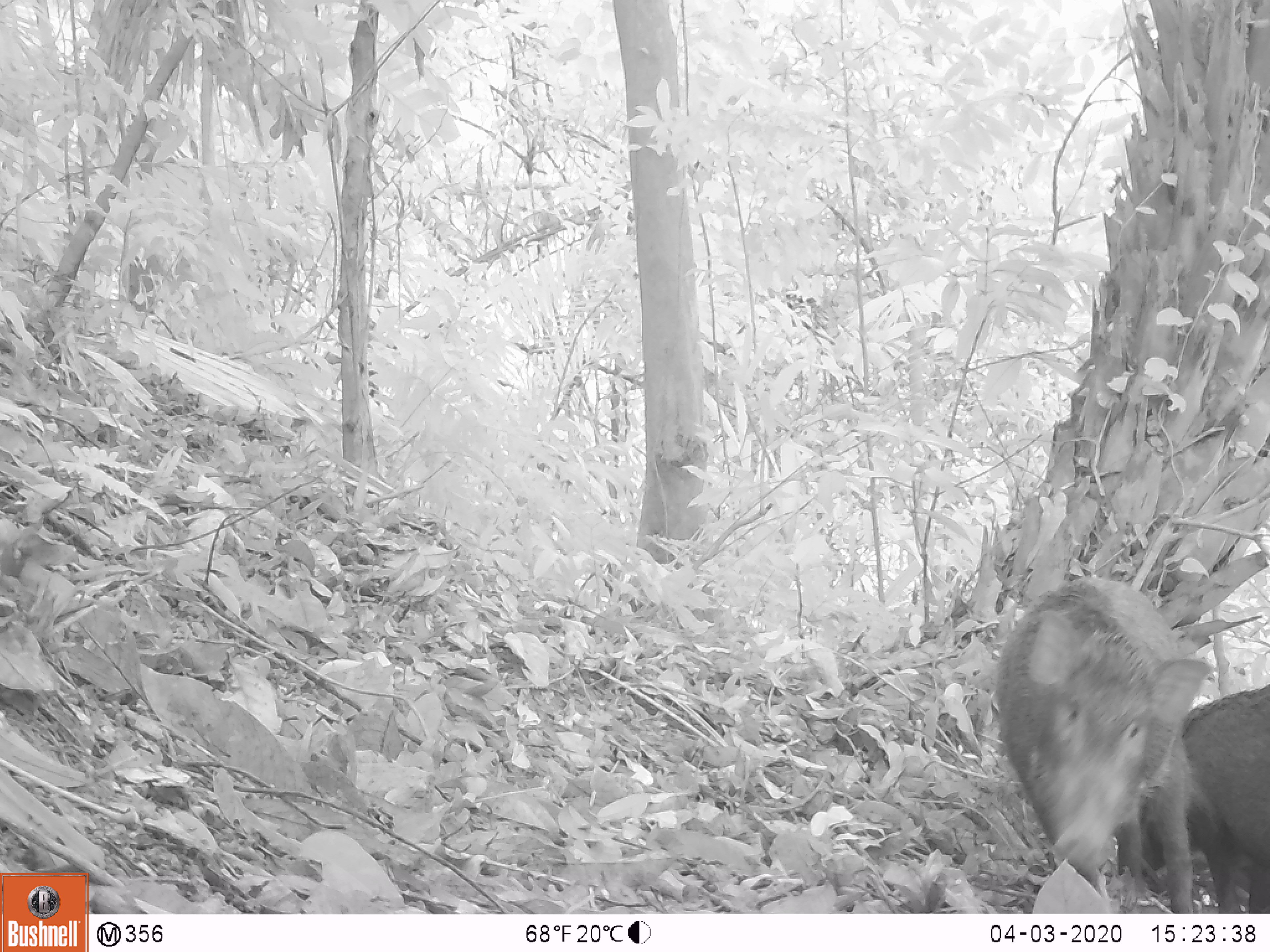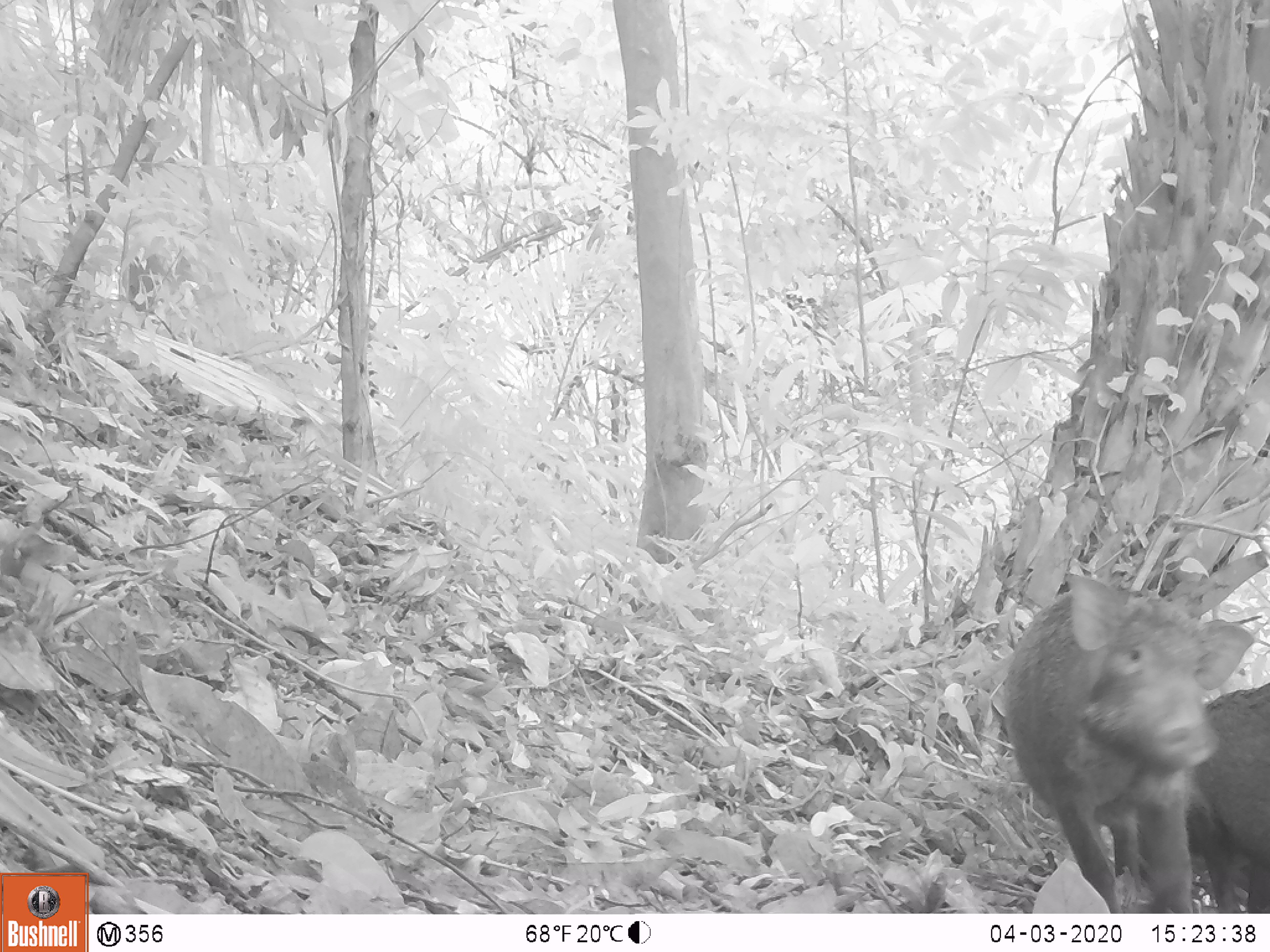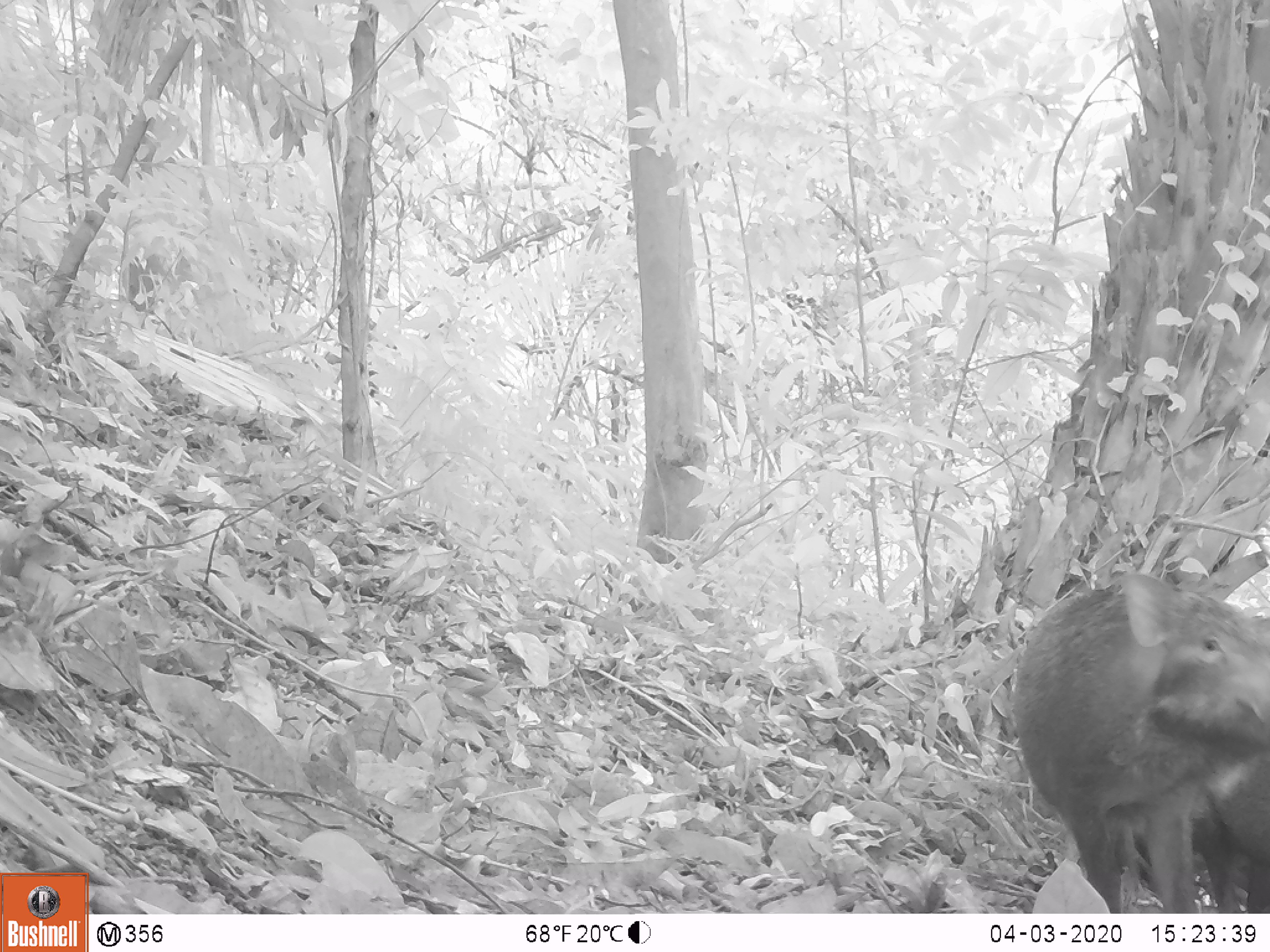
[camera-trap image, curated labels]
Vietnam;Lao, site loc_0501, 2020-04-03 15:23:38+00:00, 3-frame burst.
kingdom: Animalia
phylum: Chordata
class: Mammalia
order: Artiodactyla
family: Suidae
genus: Sus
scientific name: Sus scrofa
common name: eurasian wild pig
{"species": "eurasian wild pig (Sus scrofa)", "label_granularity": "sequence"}